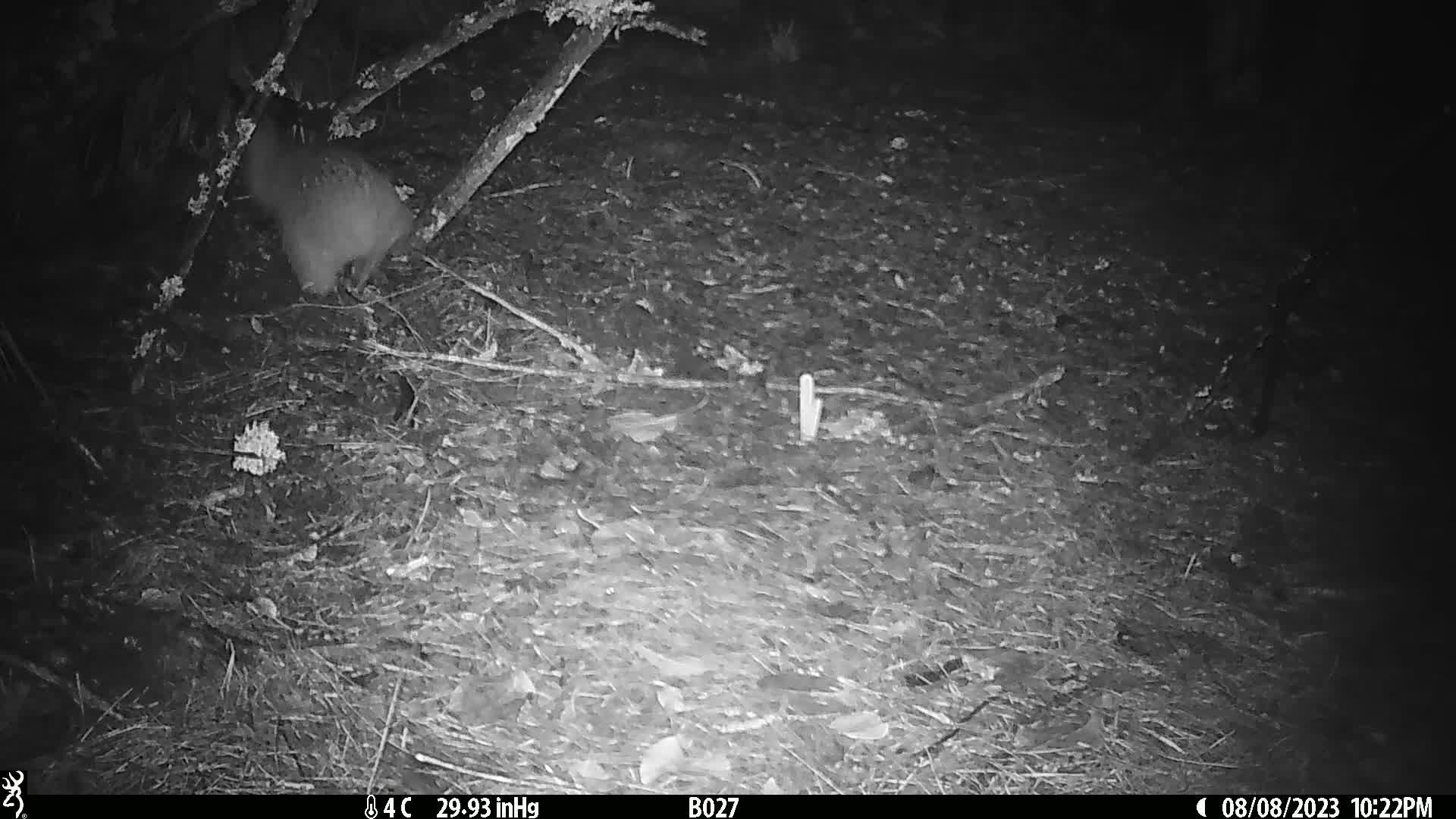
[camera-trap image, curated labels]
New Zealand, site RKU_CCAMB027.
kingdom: Animalia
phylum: Chordata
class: Aves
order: Apterygiformes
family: Apterygidae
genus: Apteryx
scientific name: Apteryx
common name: kiwi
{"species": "kiwi (Apteryx)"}